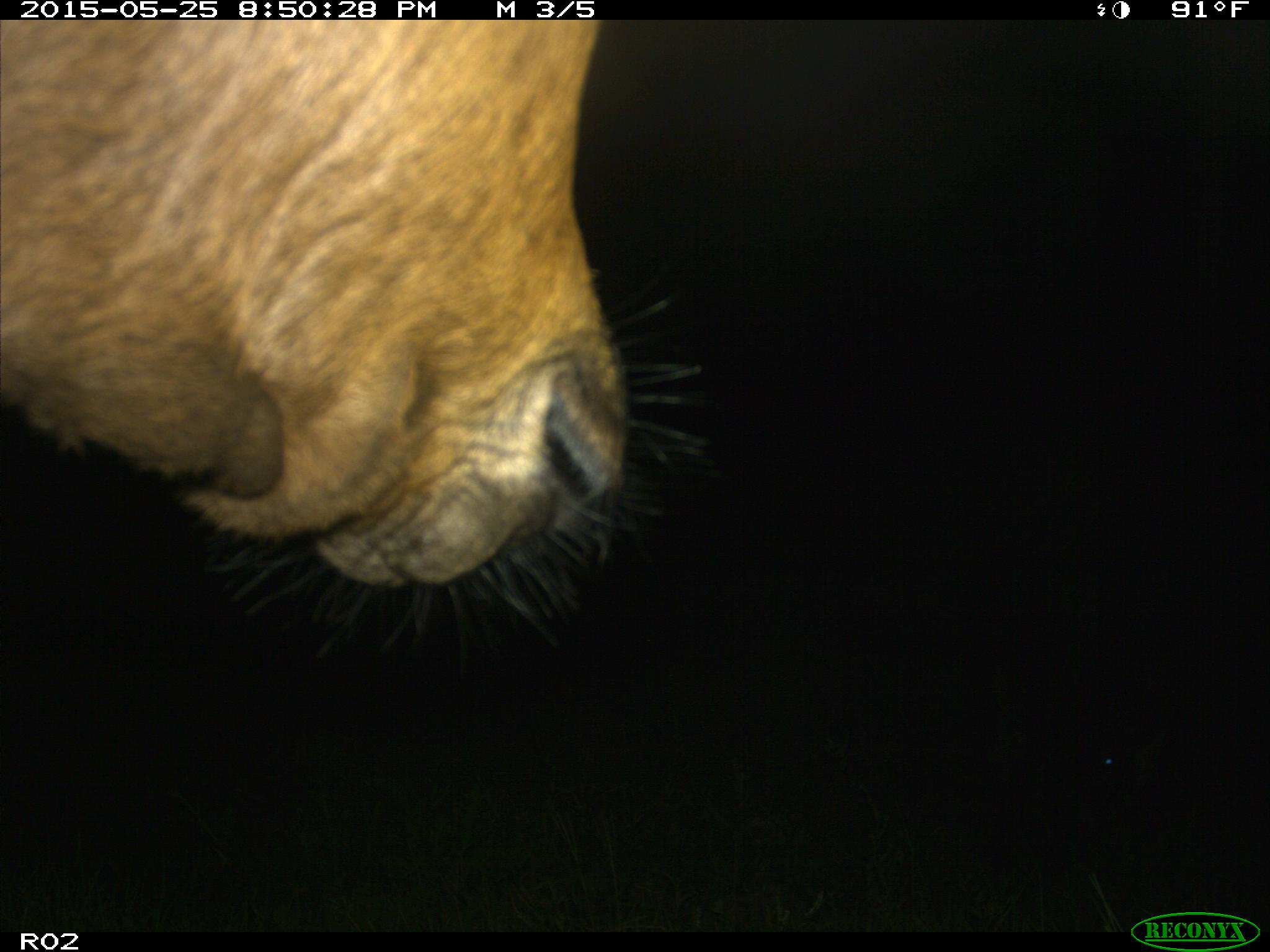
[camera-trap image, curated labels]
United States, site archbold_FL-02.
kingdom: Animalia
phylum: Chordata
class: Mammalia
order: Artiodactyla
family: Bovidae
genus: Bos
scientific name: Bos taurus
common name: domestic cow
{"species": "Bos taurus (domestic cow)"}